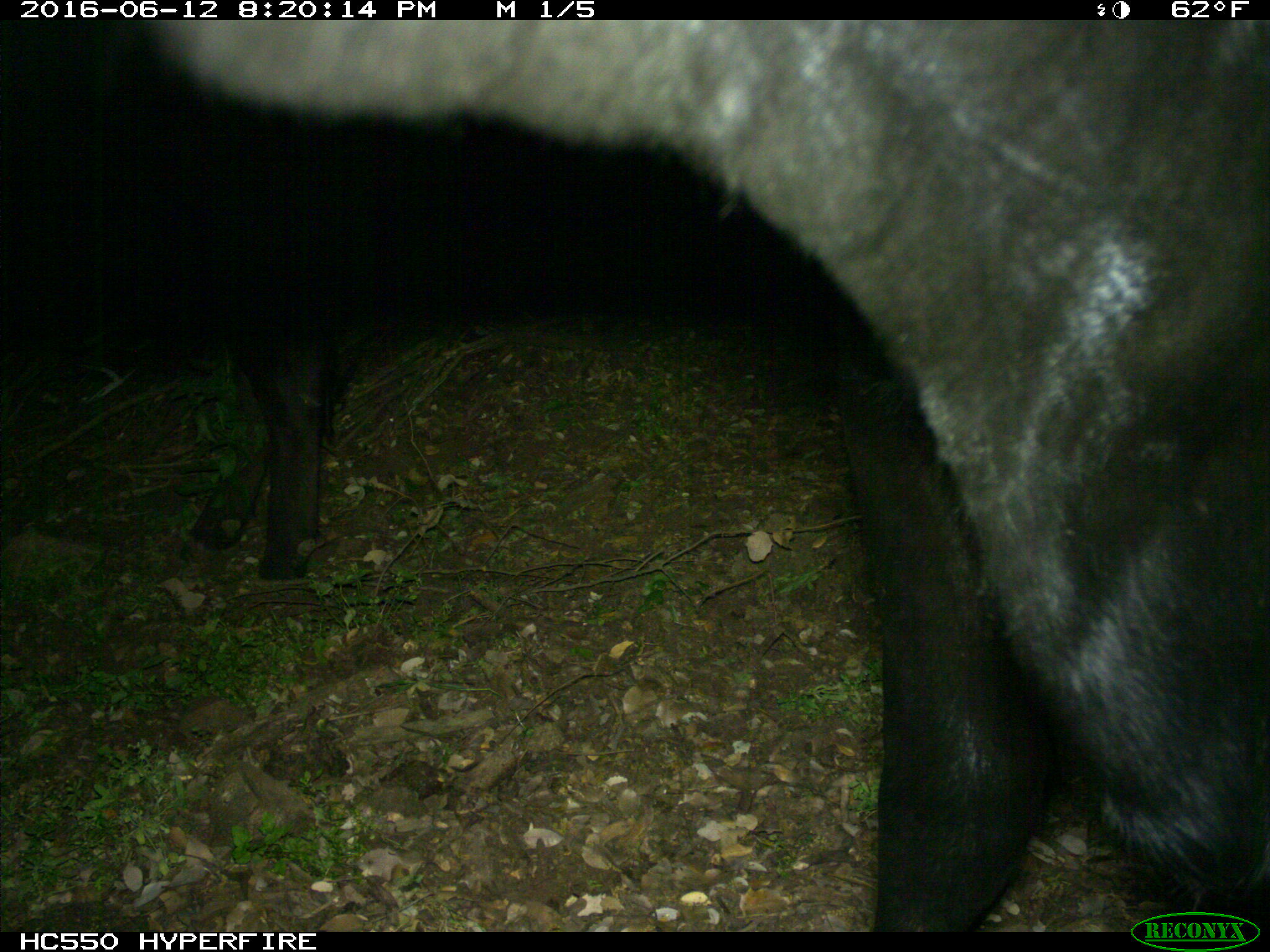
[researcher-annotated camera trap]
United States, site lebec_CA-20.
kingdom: Animalia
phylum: Chordata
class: Mammalia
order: Artiodactyla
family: Bovidae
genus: Bos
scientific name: Bos taurus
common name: domestic cow